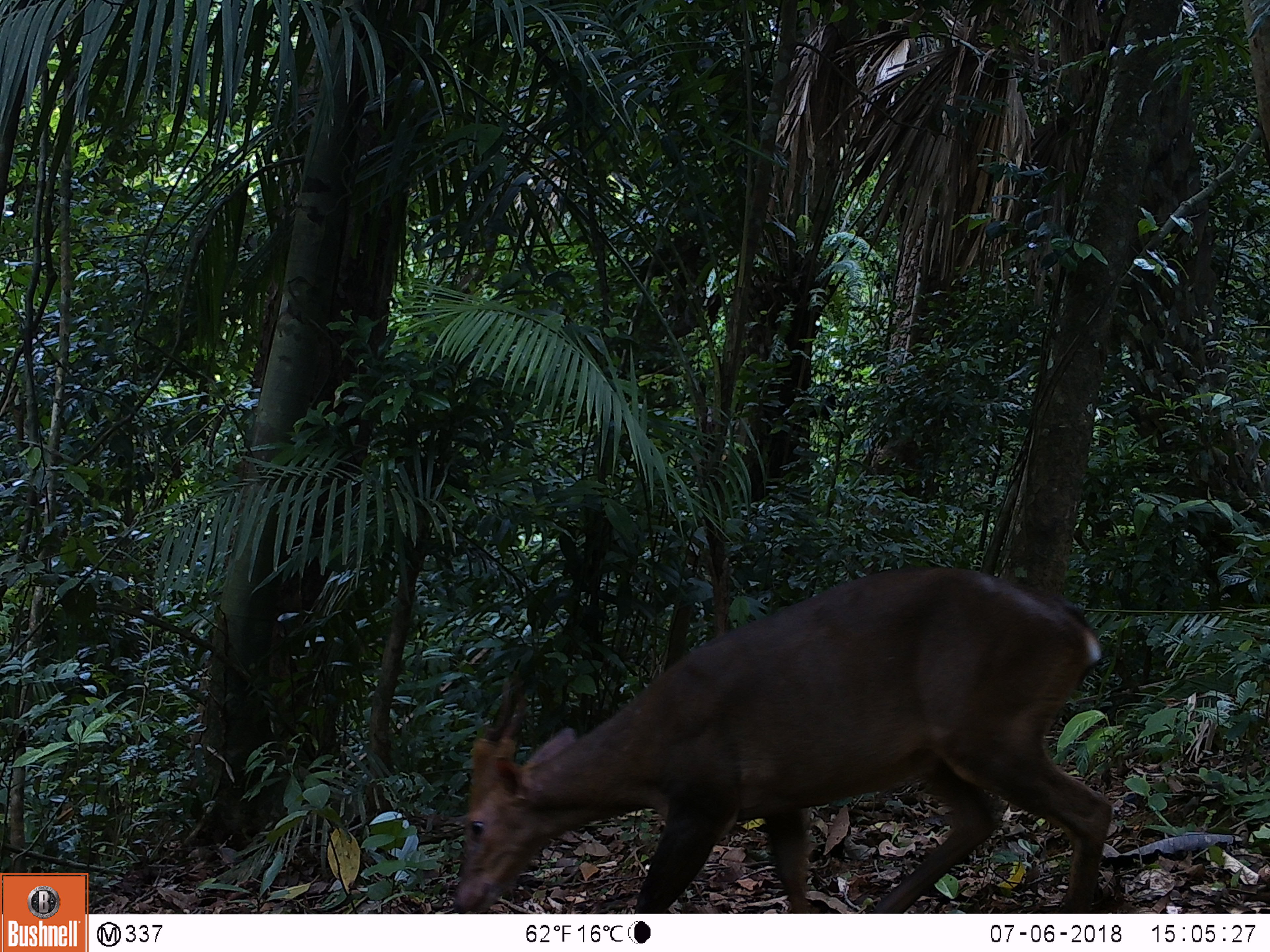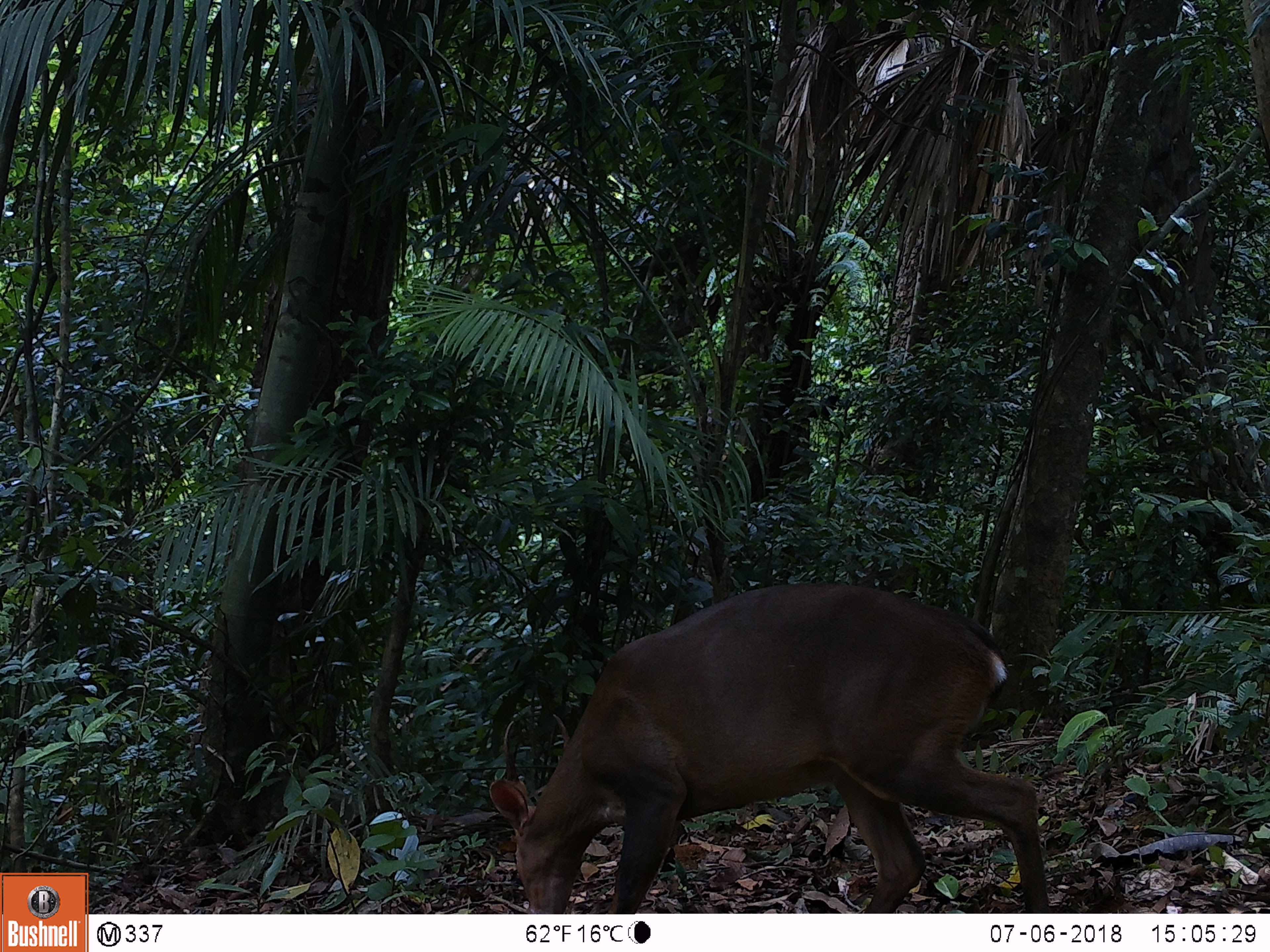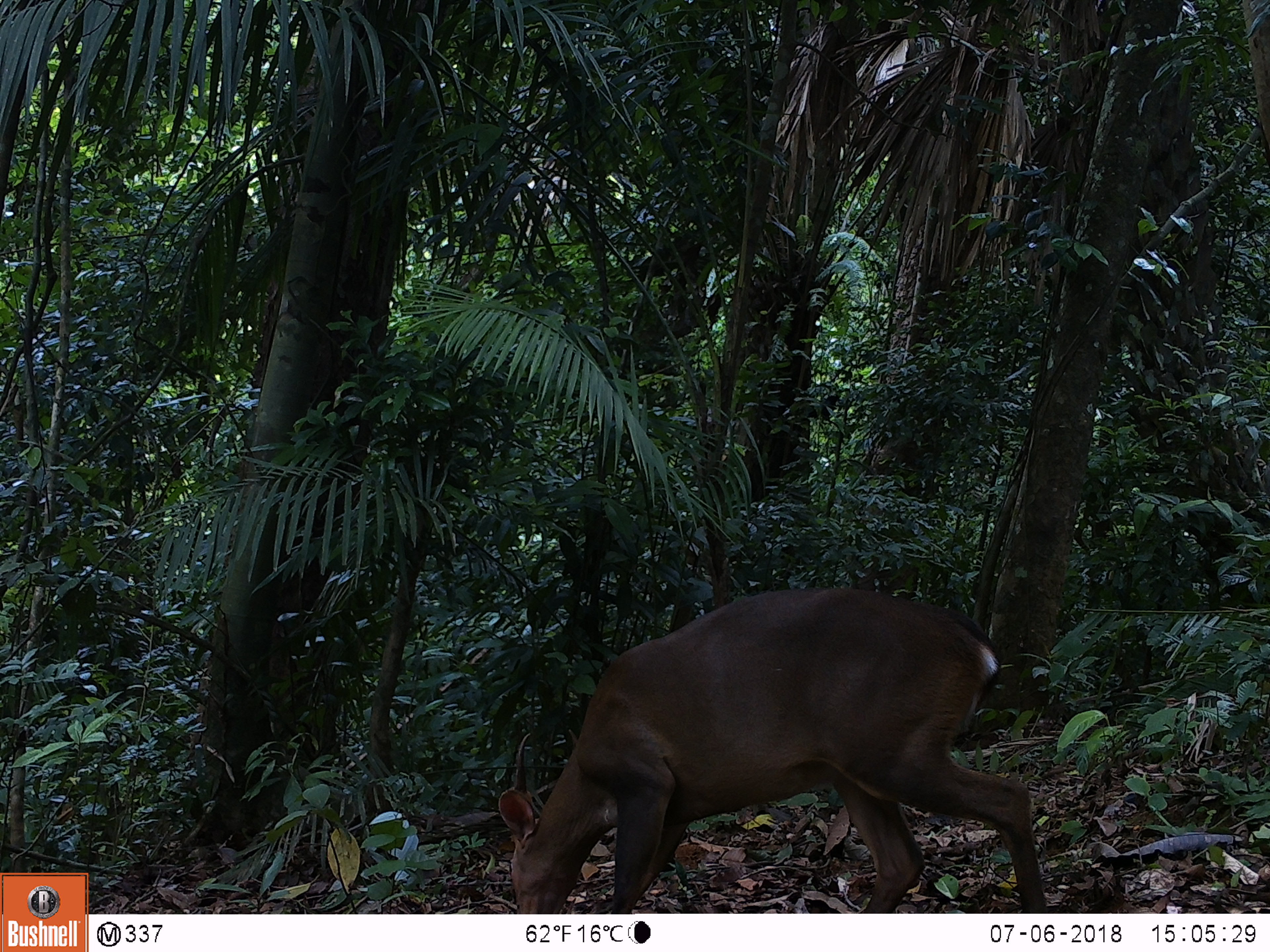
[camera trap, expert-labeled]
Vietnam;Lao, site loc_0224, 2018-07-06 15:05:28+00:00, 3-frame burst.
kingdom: Animalia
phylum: Chordata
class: Mammalia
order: Artiodactyla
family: Cervidae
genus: Muntiacus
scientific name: Muntiacus vuquangensis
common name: large-antlered muntjac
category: large antlered muntjac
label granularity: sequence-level